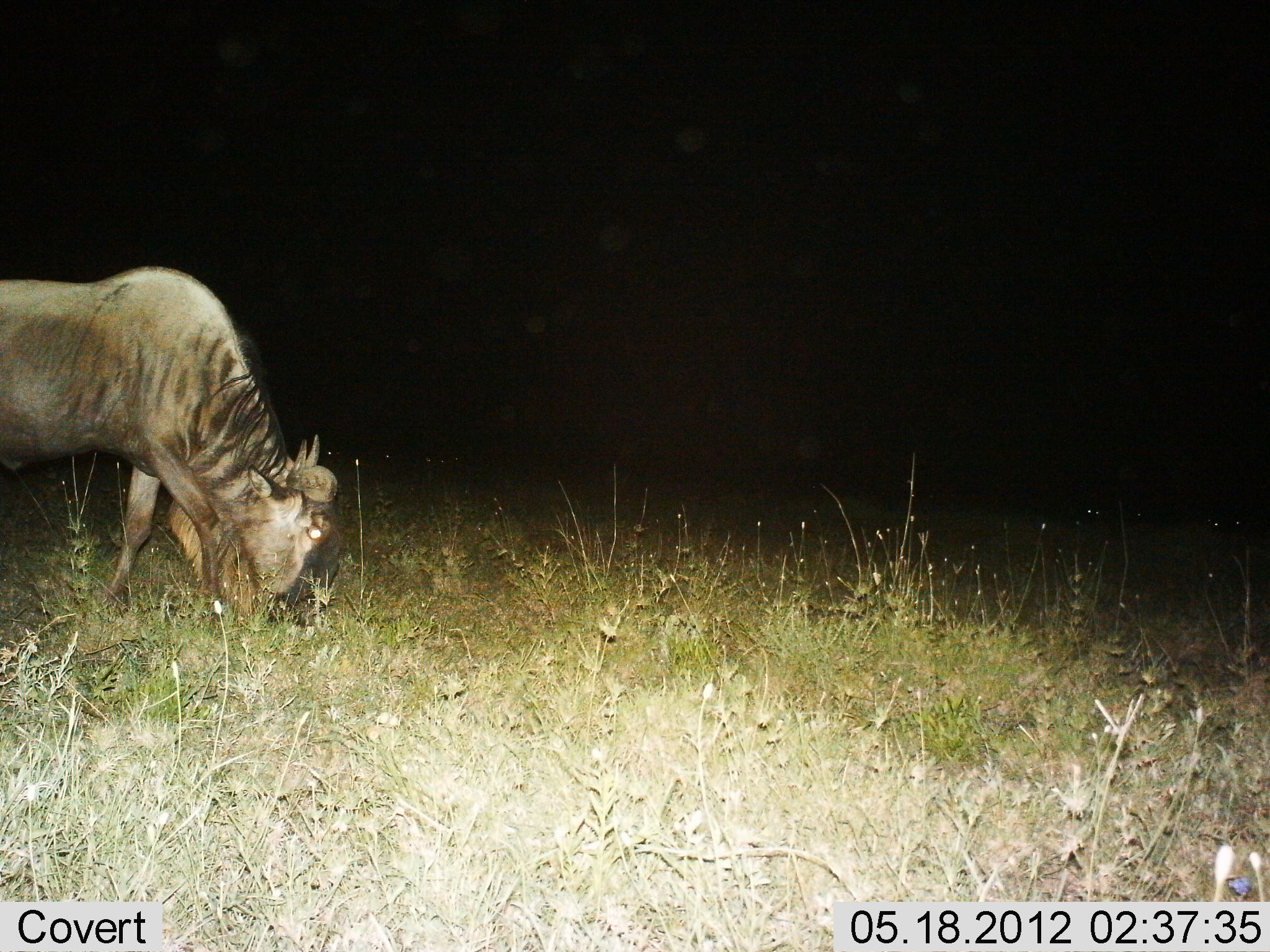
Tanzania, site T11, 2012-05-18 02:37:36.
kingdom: Animalia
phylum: Chordata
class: Mammalia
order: Artiodactyla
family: Bovidae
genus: Connochaetes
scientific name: Connochaetes taurinus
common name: blue wildebeest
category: wildebeest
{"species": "wildebeest (blue wildebeest) (Connochaetes taurinus)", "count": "1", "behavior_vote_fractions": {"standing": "0%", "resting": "0%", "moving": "10%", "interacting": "0%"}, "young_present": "0%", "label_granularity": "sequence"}